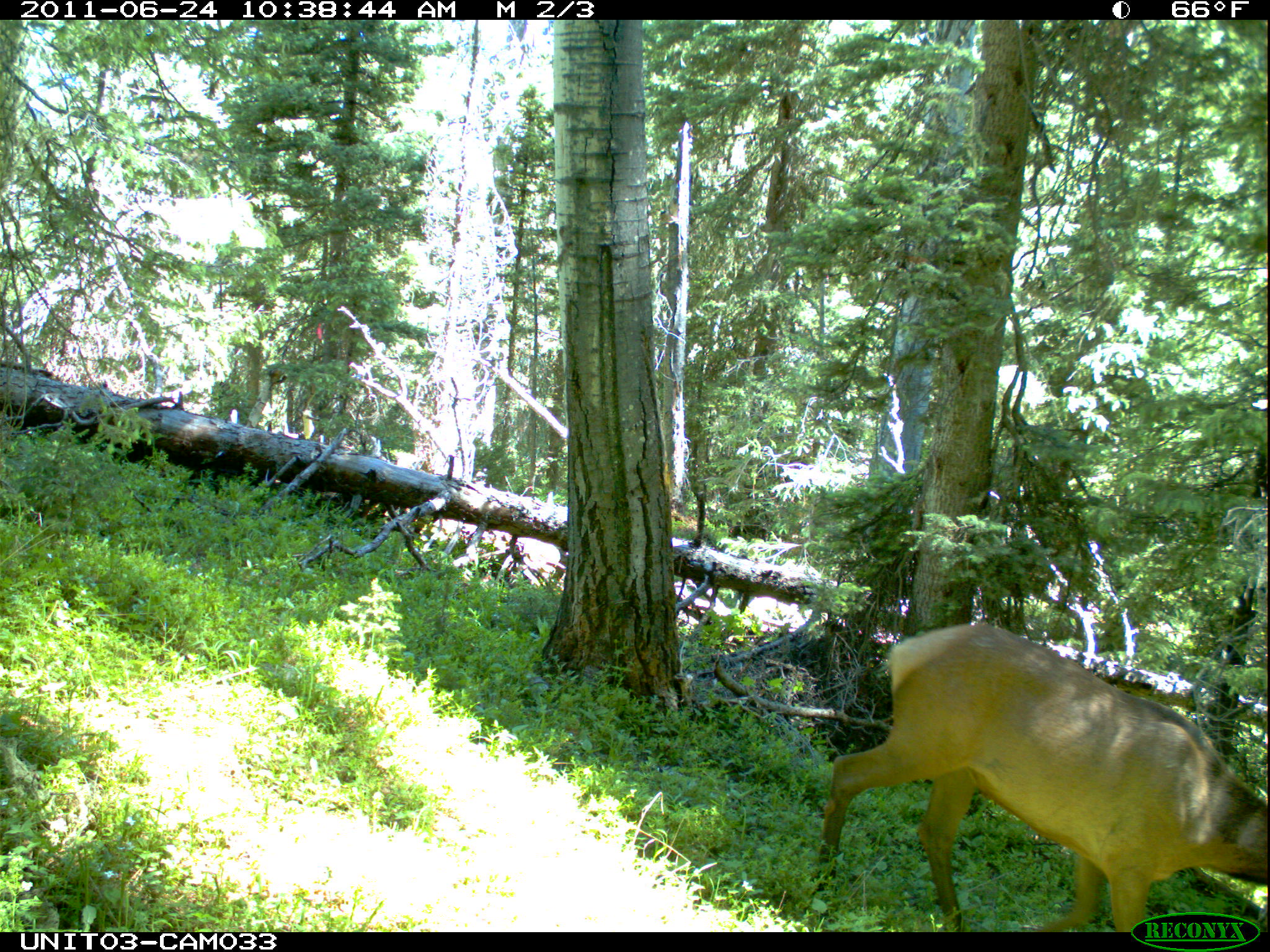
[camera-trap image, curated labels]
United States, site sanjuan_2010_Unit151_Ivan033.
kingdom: Animalia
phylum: Chordata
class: Mammalia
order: Artiodactyla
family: Cervidae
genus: Cervus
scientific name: Cervus elaphus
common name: red deer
Cervus elaphus (red deer).